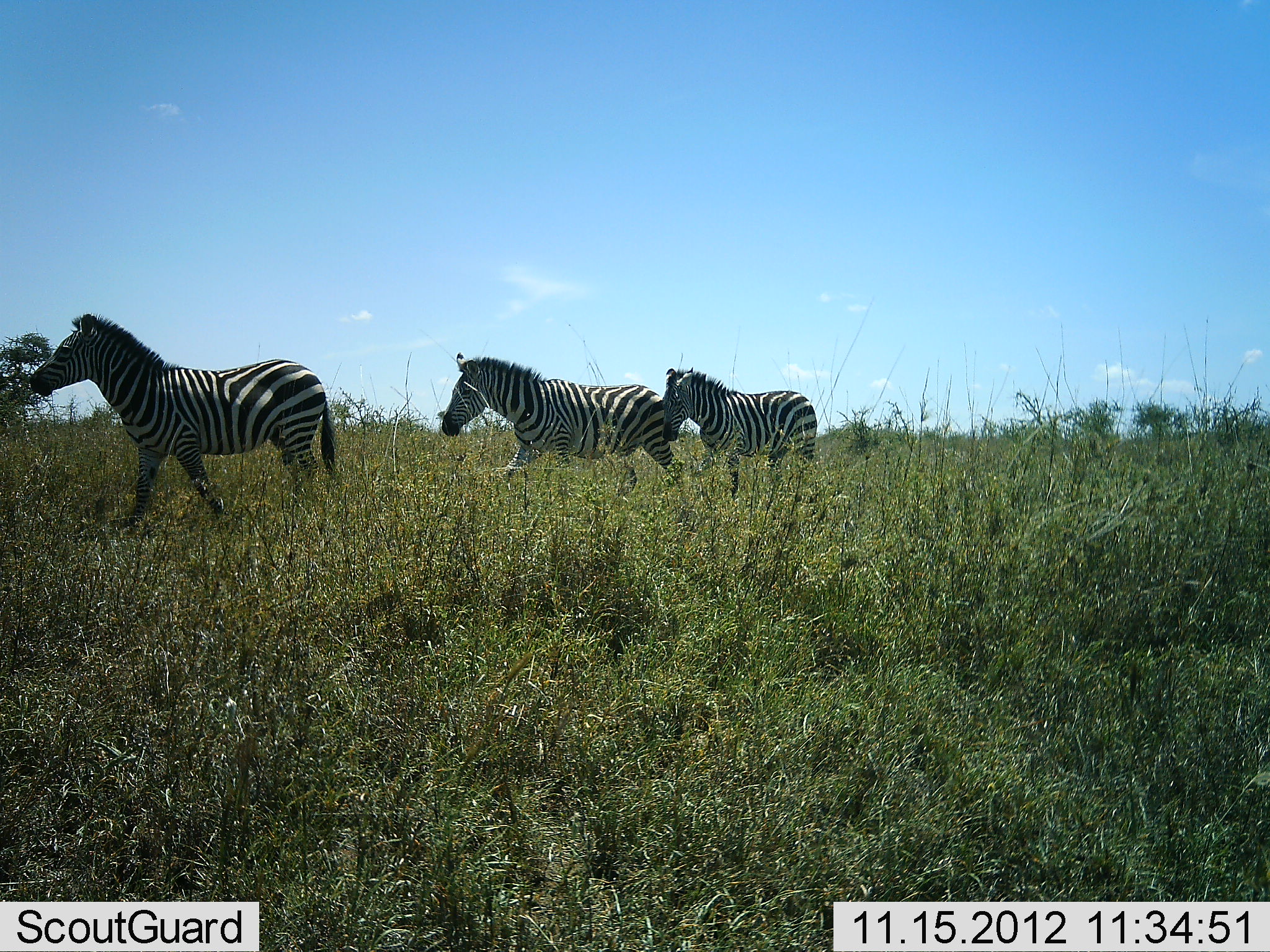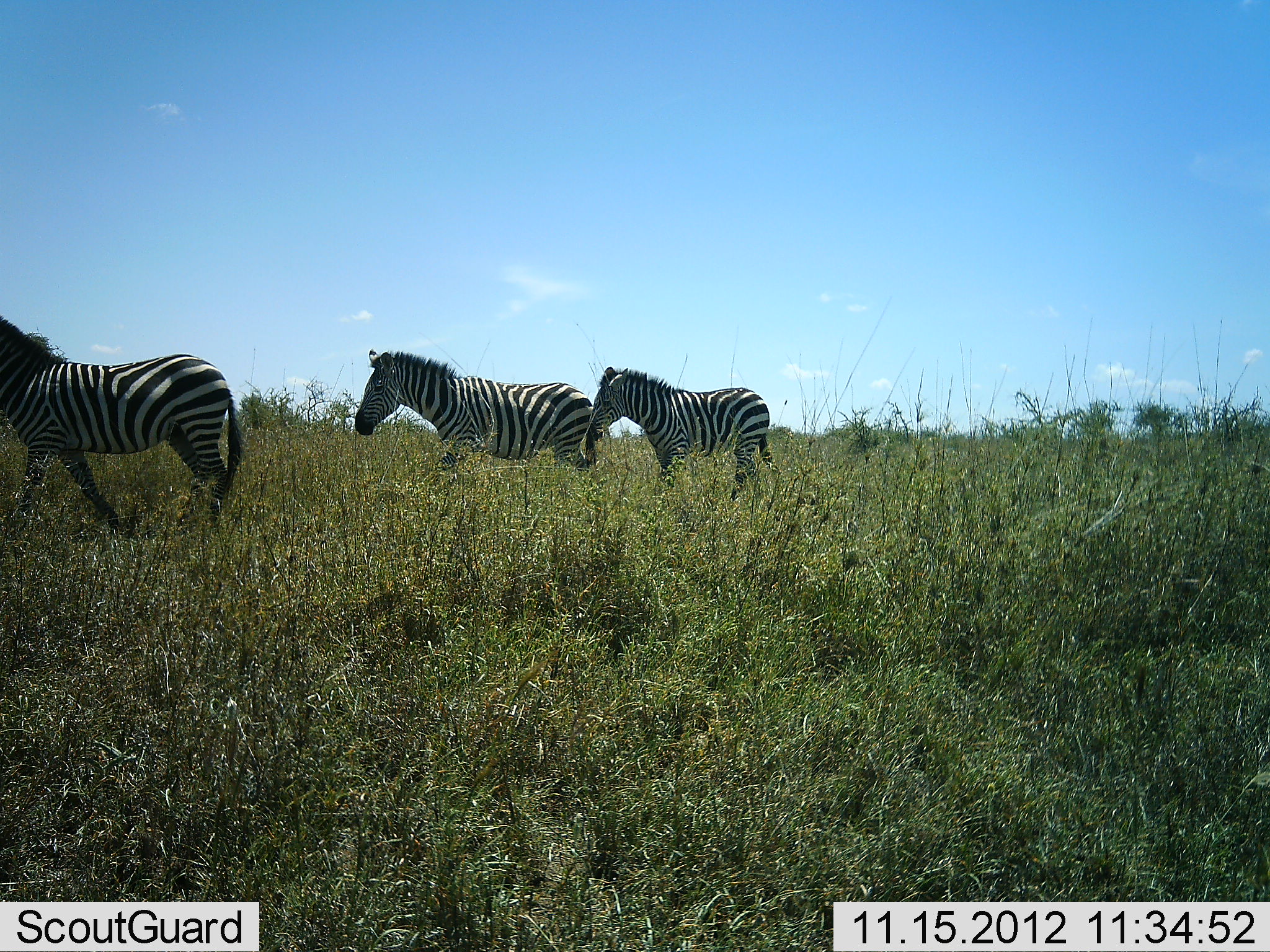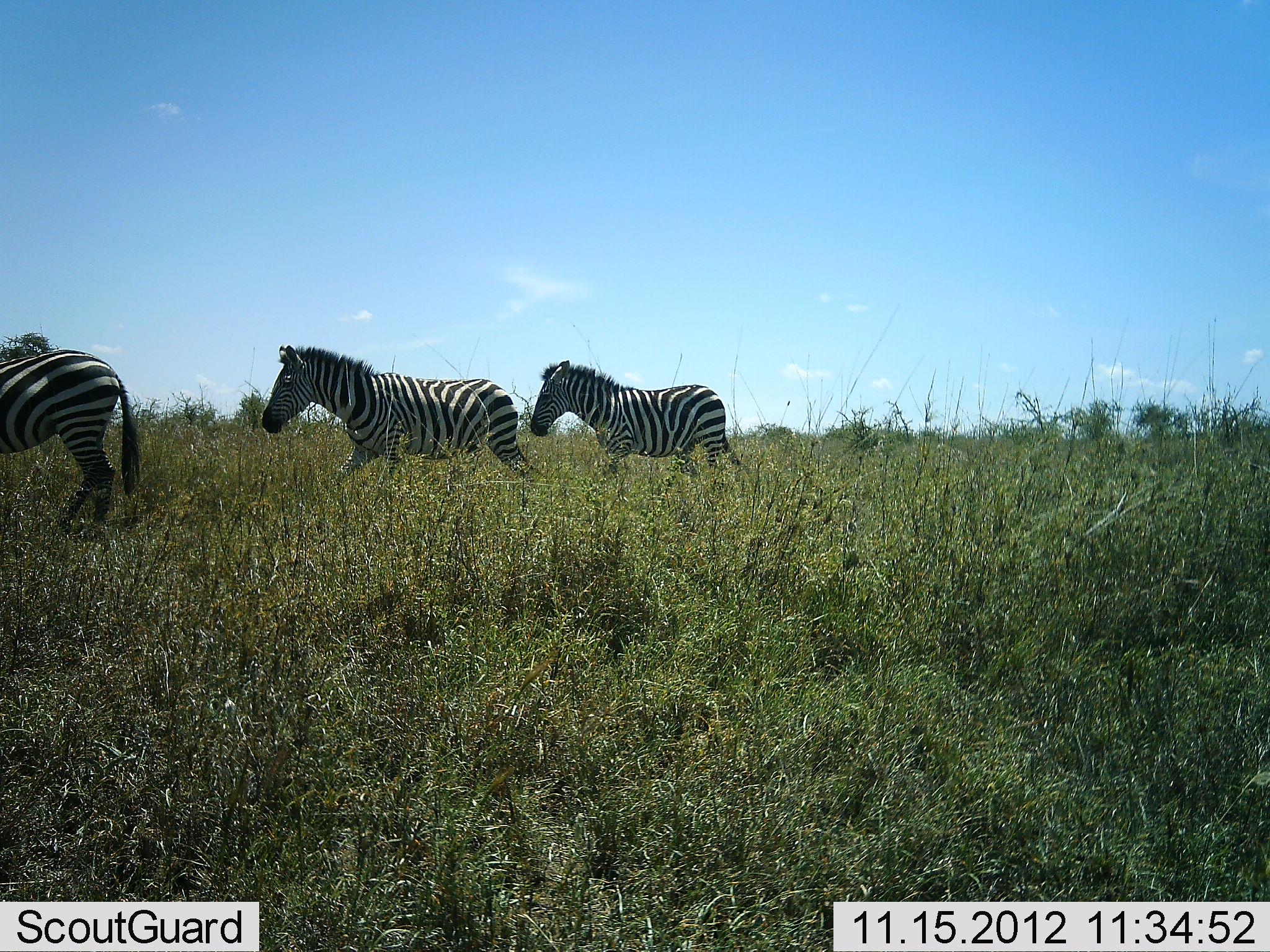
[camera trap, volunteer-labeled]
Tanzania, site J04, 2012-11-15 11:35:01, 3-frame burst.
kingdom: Animalia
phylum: Chordata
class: Mammalia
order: Perissodactyla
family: Equidae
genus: Equus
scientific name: Equus quagga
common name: plains zebra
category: zebra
Zebra (plains zebra) (Equus quagga), count 3. Behavior (volunteer vote fractions): standing 10%, resting 0%, moving 90%, interacting 0%. Young present (vote fraction): 0%. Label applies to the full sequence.